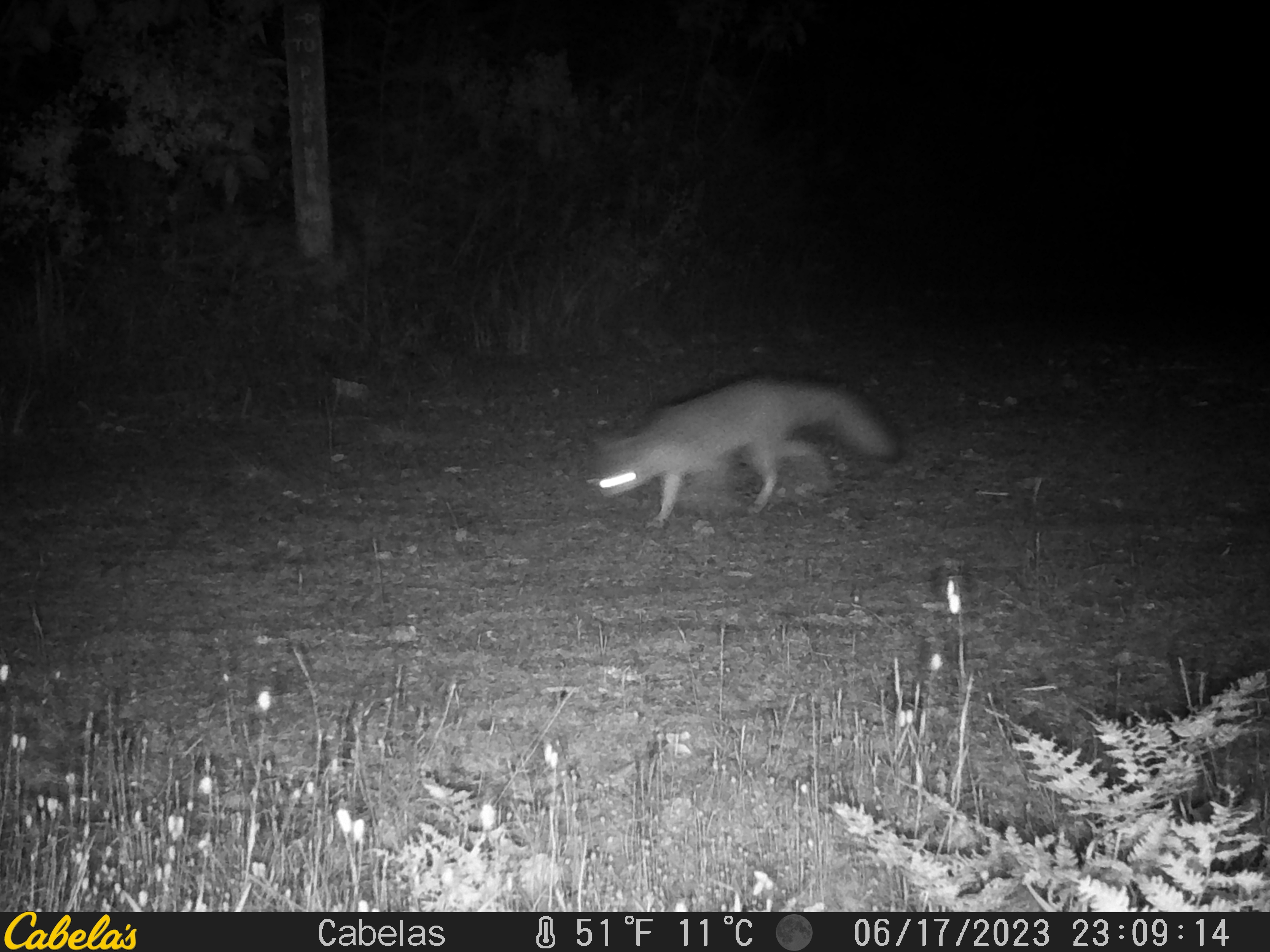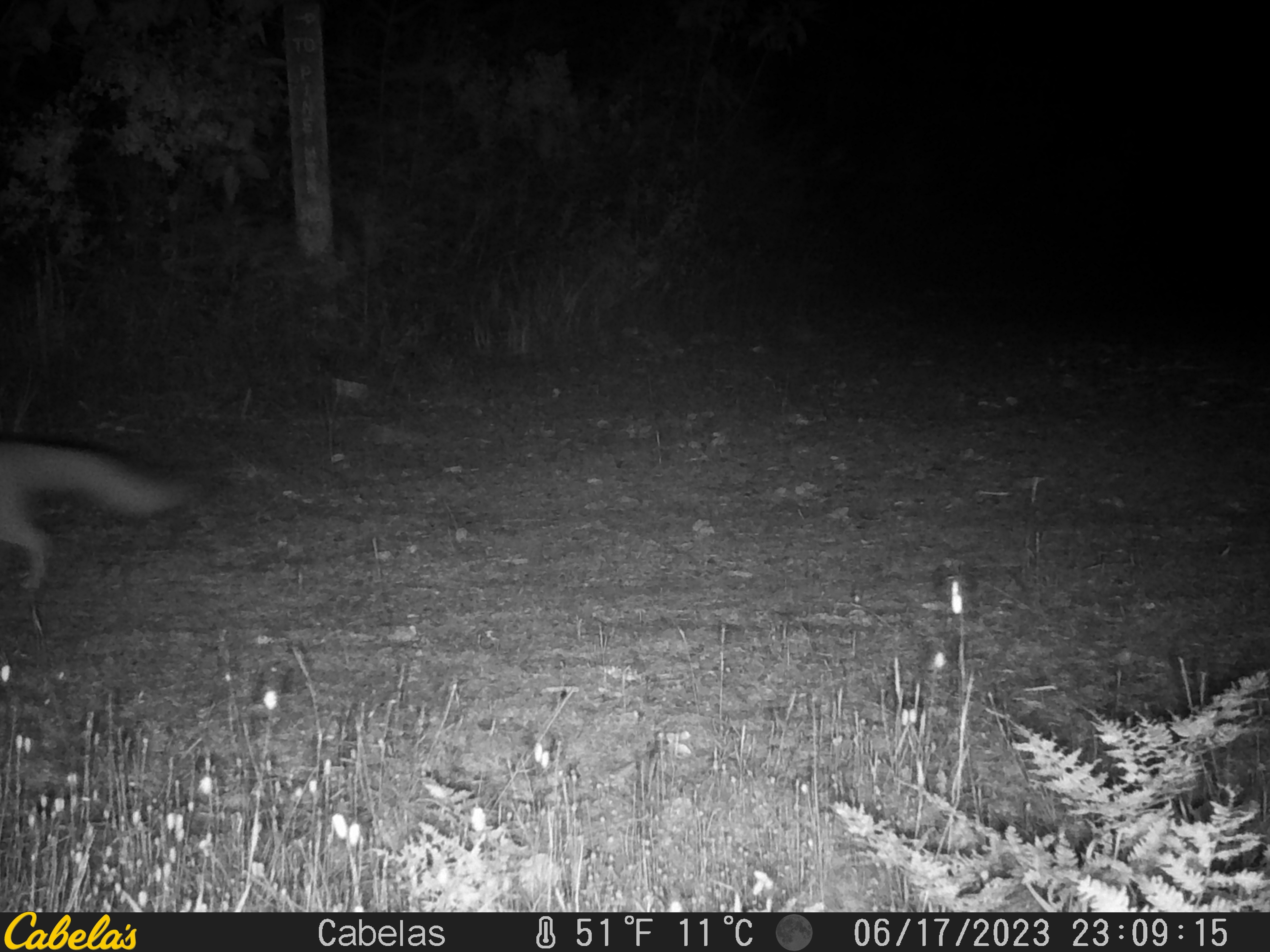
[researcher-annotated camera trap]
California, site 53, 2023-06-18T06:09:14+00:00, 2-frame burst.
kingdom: Animalia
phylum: Chordata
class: Mammalia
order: Carnivora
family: Canidae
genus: Urocyon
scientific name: Urocyon cinereoargenteus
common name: gray fox